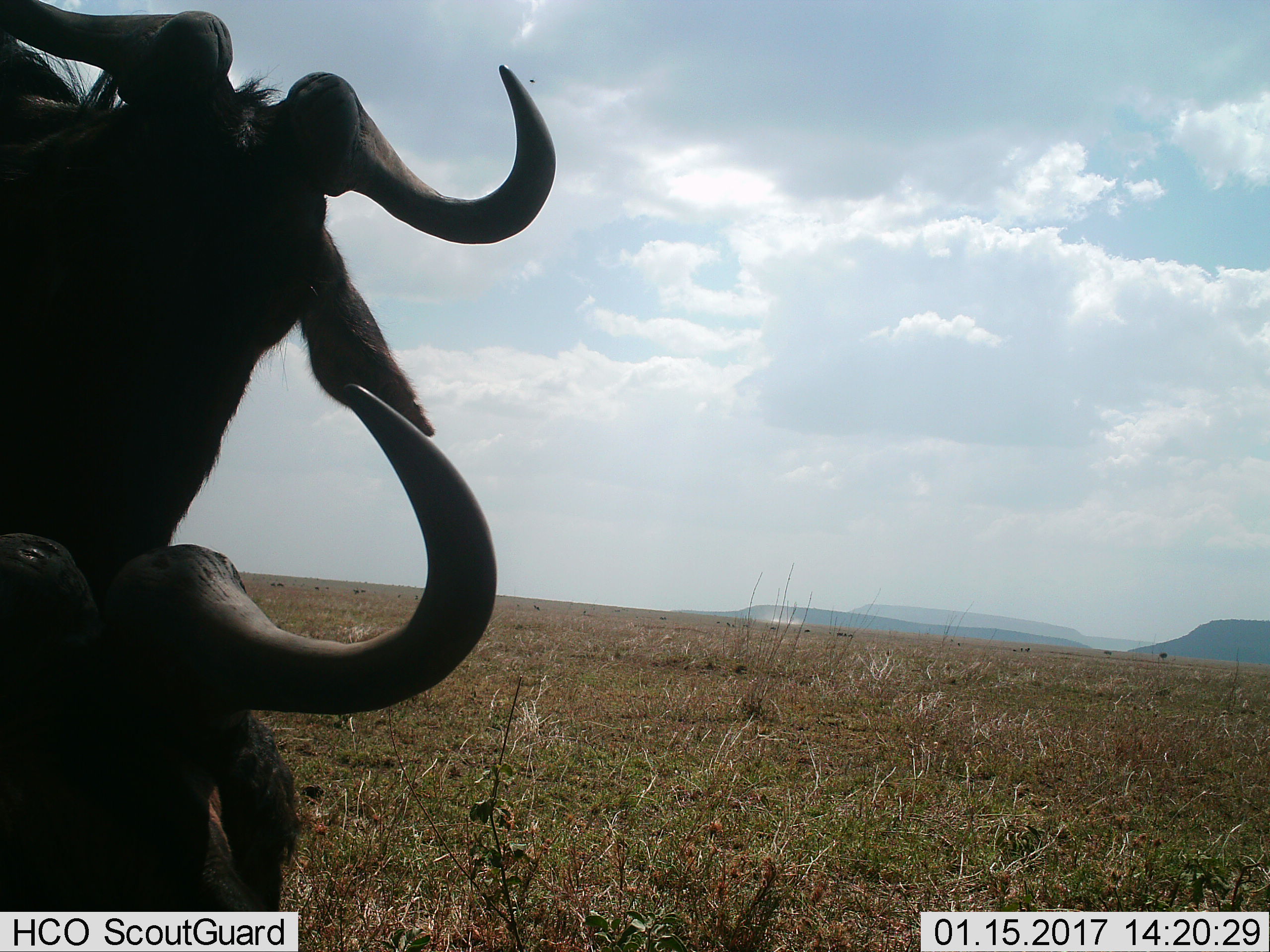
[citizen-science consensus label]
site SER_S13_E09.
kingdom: Animalia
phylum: Chordata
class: Mammalia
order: Artiodactyla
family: Bovidae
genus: Connochaetes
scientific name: Connochaetes taurinus taurinus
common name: blue wildebeest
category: wildebeestblue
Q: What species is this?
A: Wildebeestblue (blue wildebeest) (Connochaetes taurinus taurinus).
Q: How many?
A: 2.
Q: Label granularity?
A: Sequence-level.